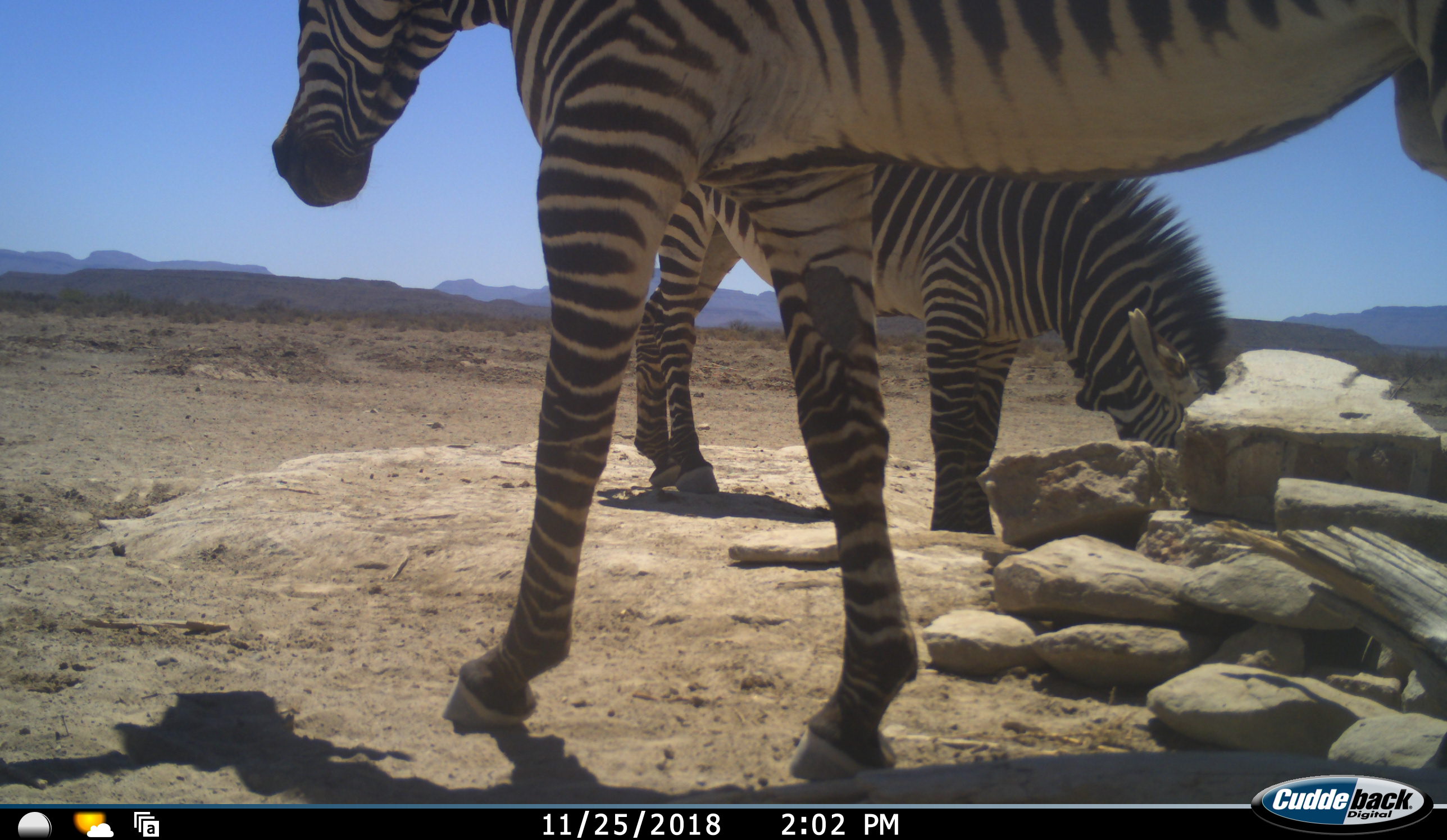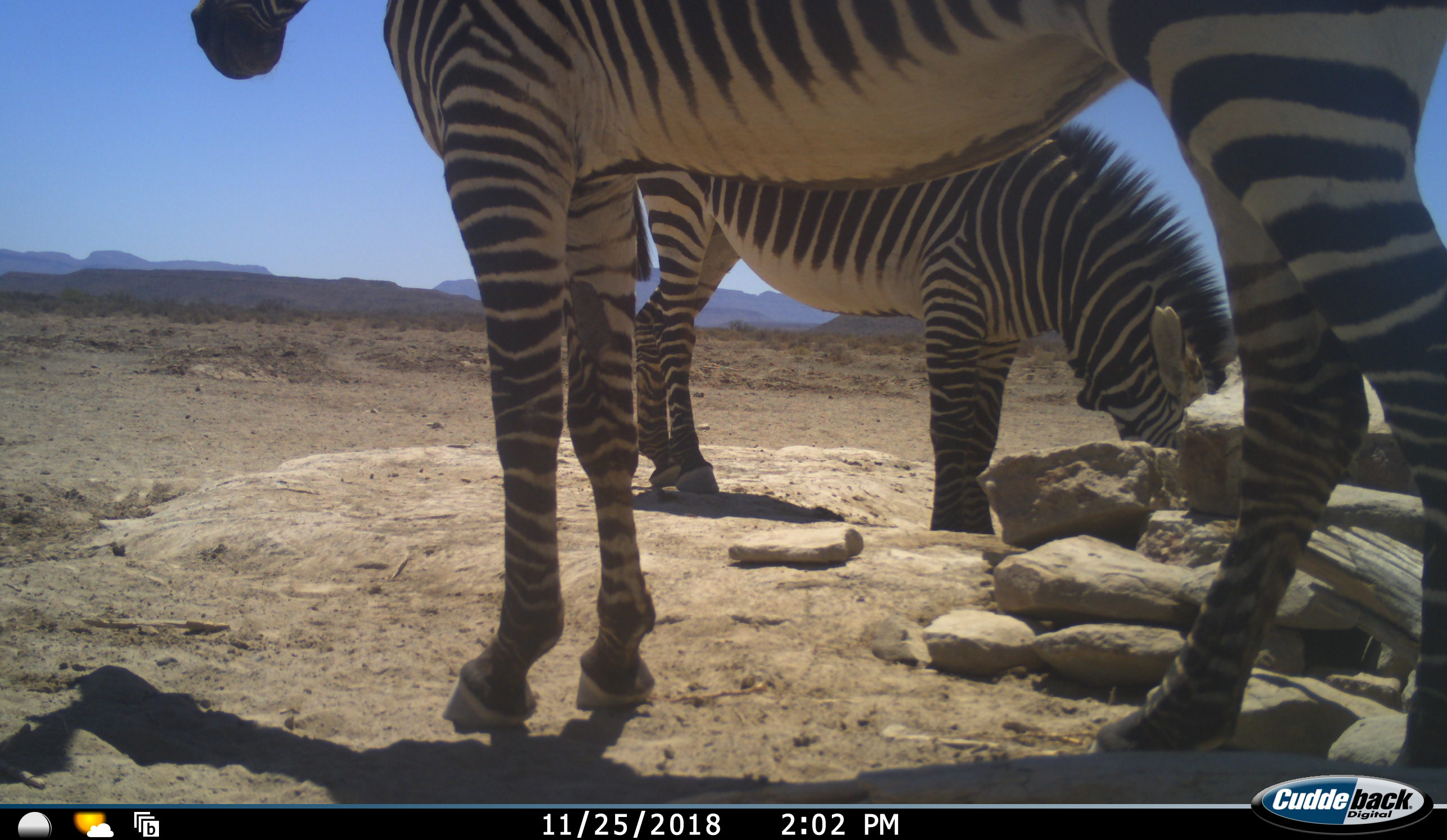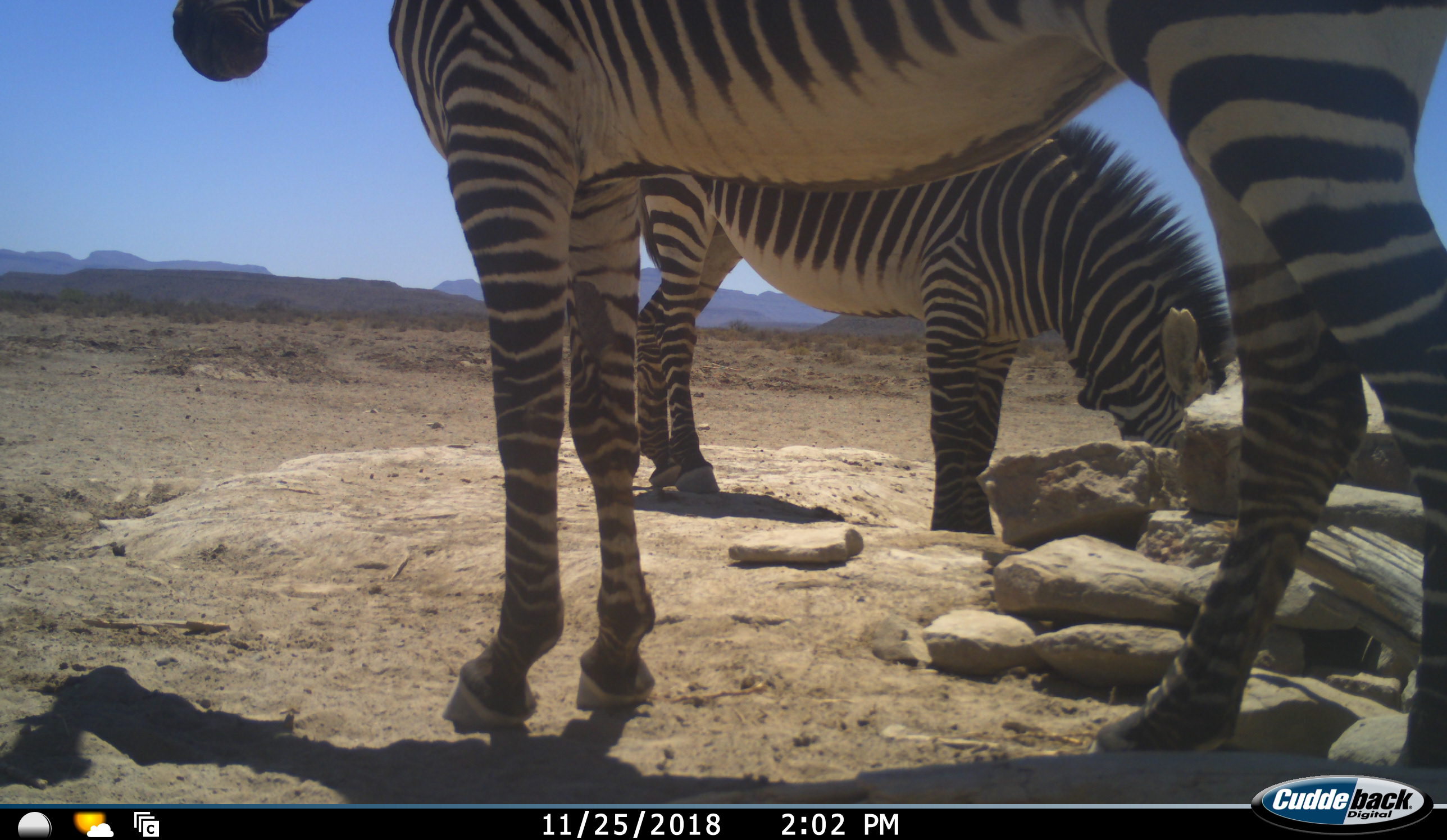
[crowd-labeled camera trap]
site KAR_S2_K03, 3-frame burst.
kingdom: Animalia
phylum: Chordata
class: Mammalia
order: Perissodactyla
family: Equidae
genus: Equus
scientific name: Equus zebra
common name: mountain zebra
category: zebramountain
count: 2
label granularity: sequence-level